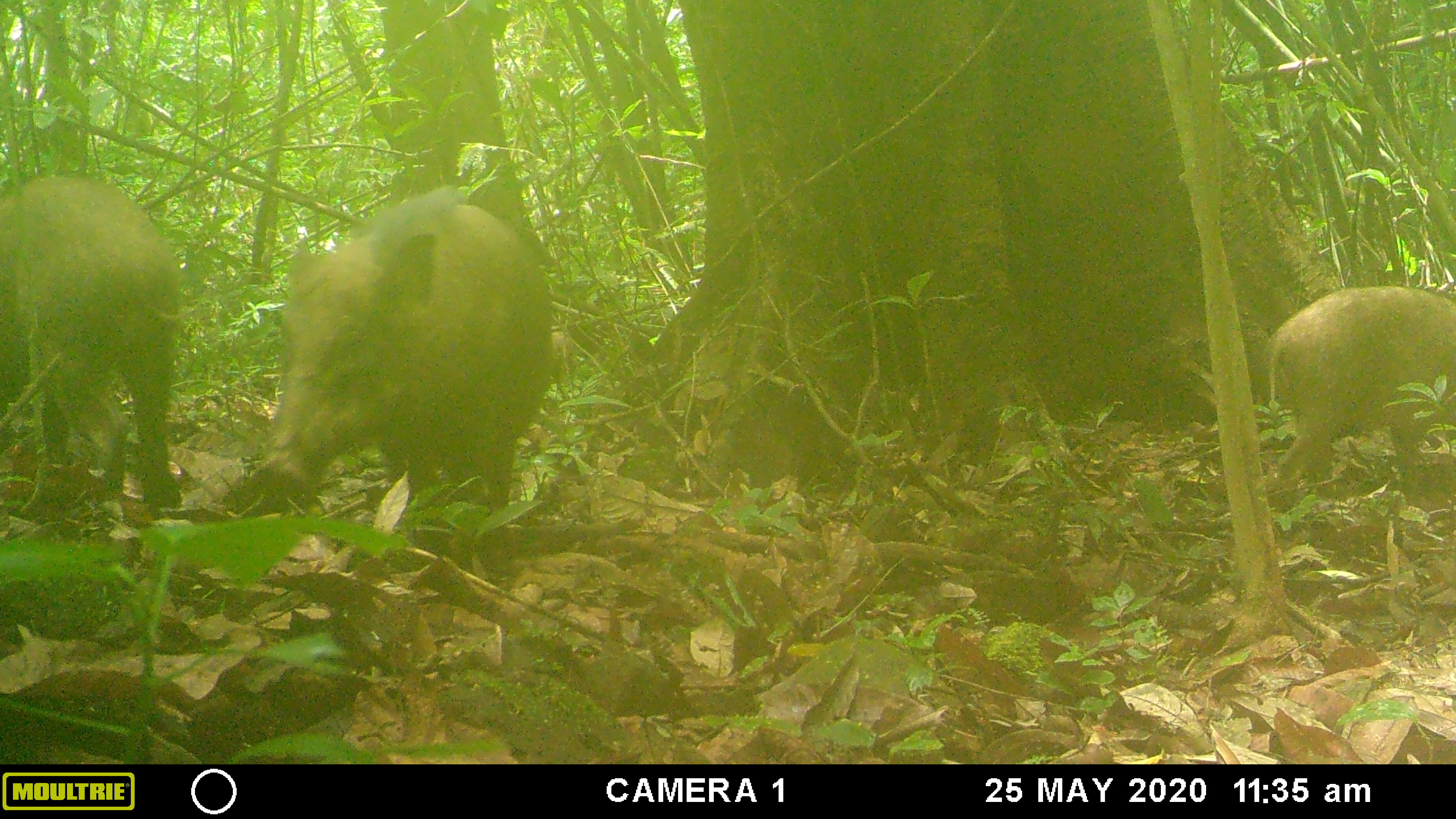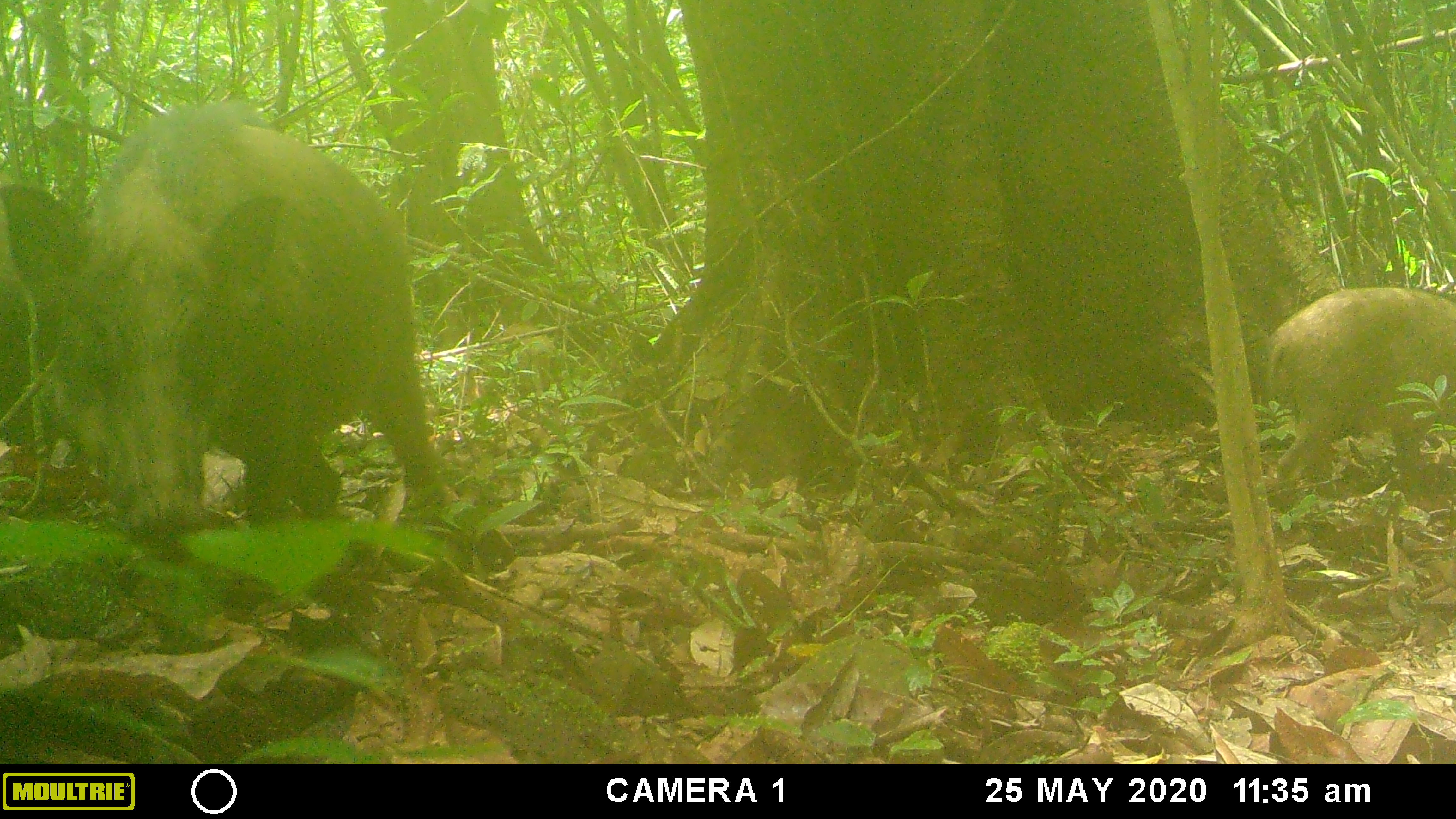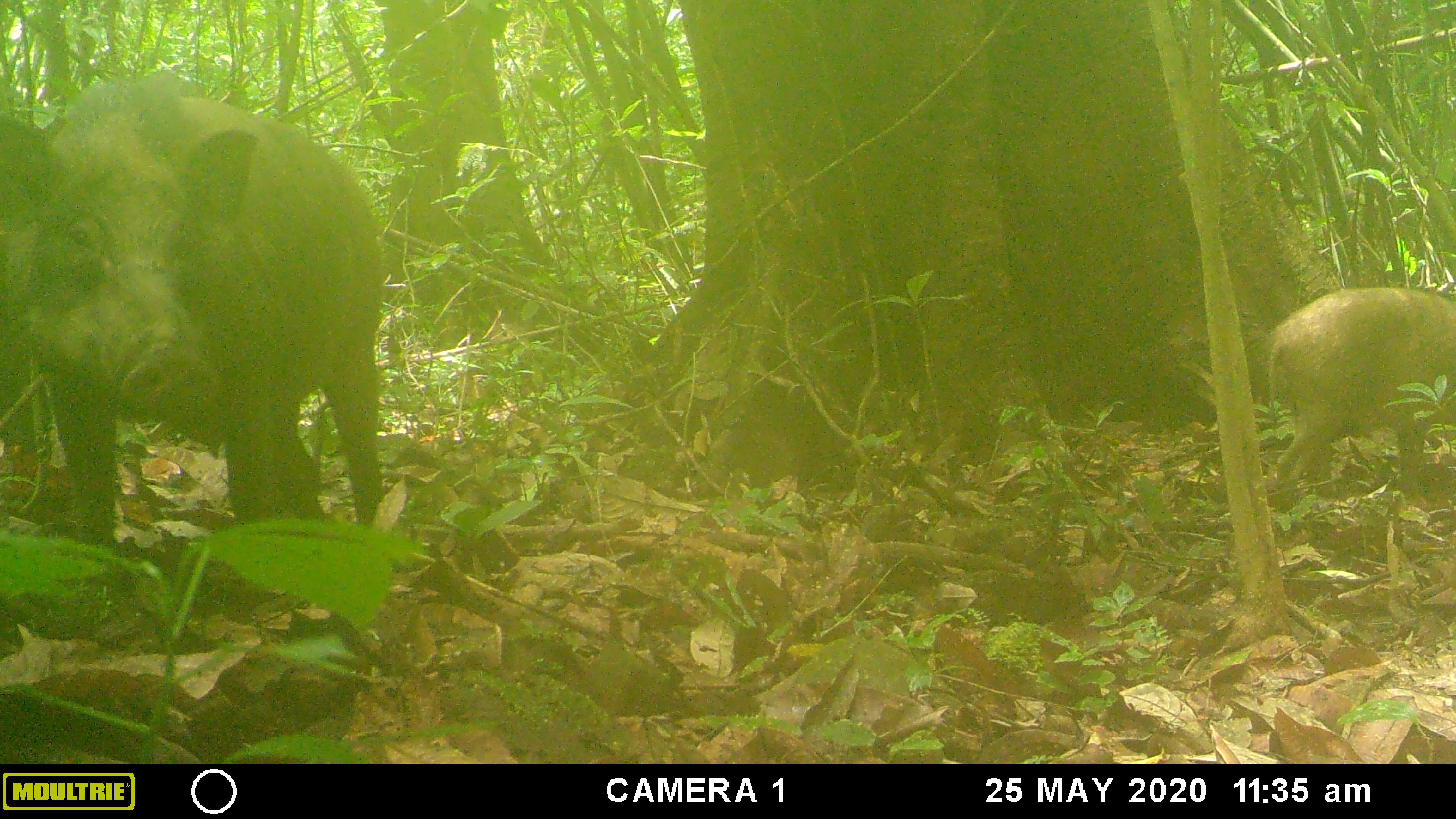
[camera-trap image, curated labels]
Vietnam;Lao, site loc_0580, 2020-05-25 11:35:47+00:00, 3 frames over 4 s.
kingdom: Animalia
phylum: Chordata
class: Mammalia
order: Artiodactyla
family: Suidae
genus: Sus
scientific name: Sus scrofa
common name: eurasian wild pig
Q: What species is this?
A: Eurasian wild pig (Sus scrofa).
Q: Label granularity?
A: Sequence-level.